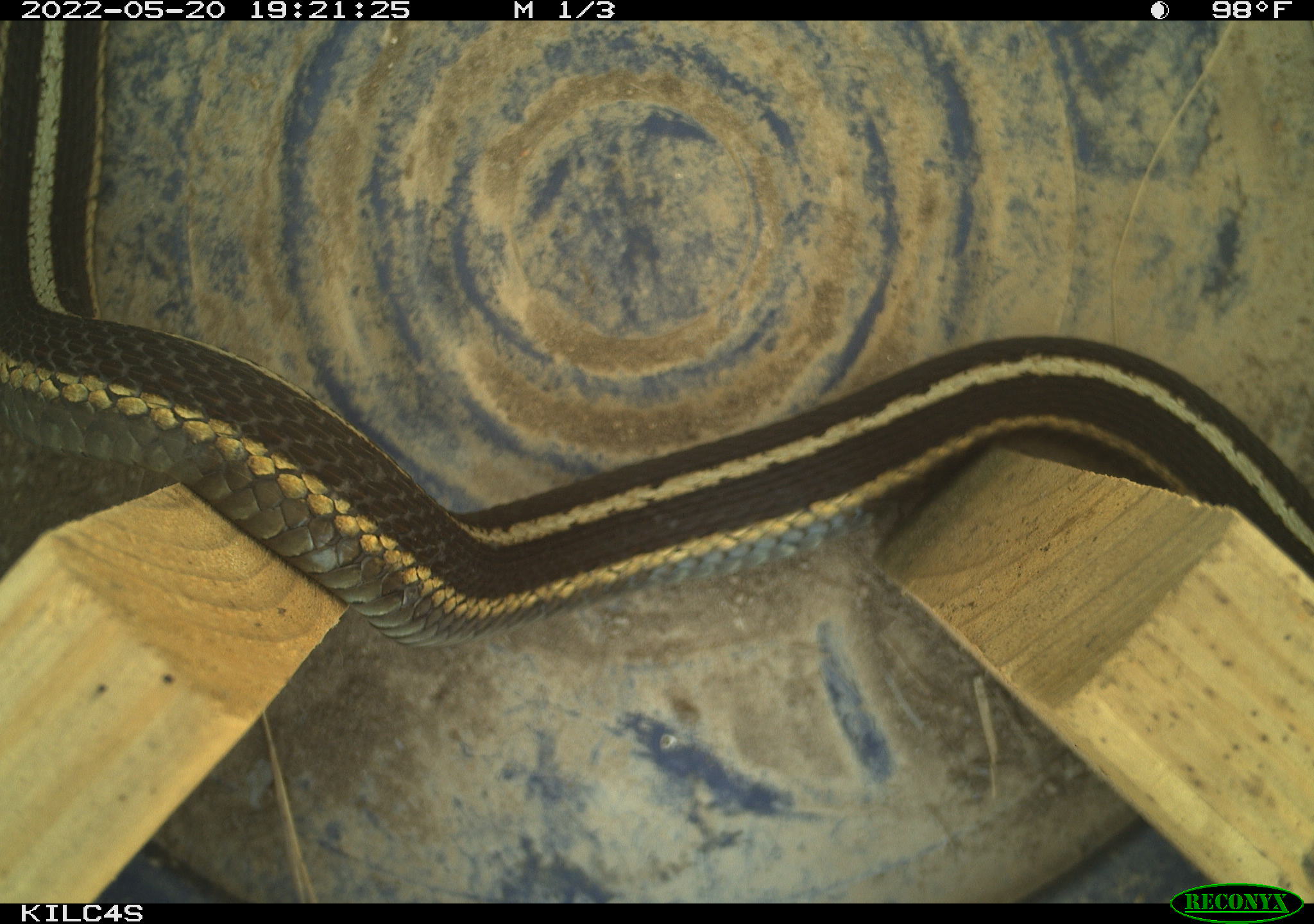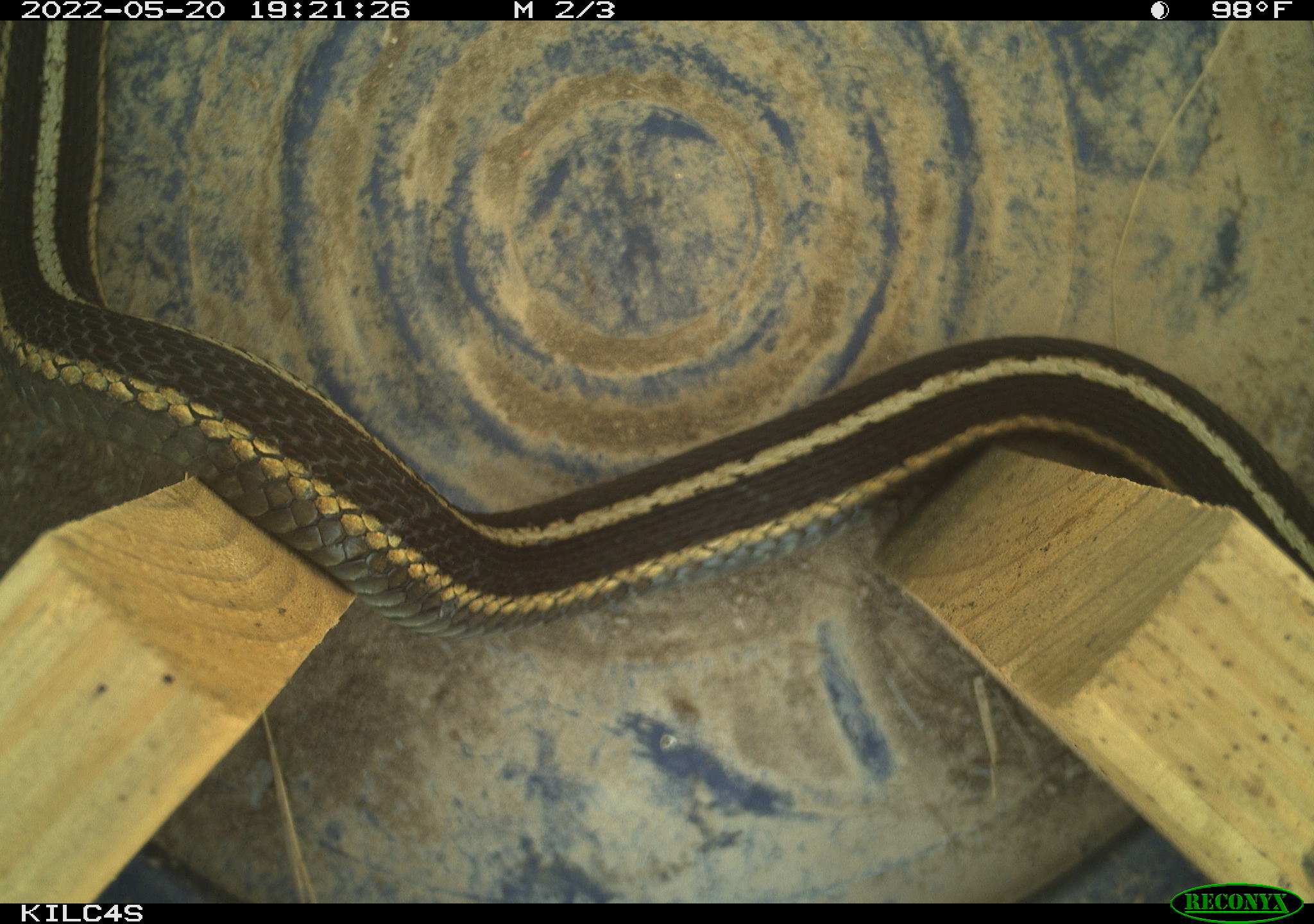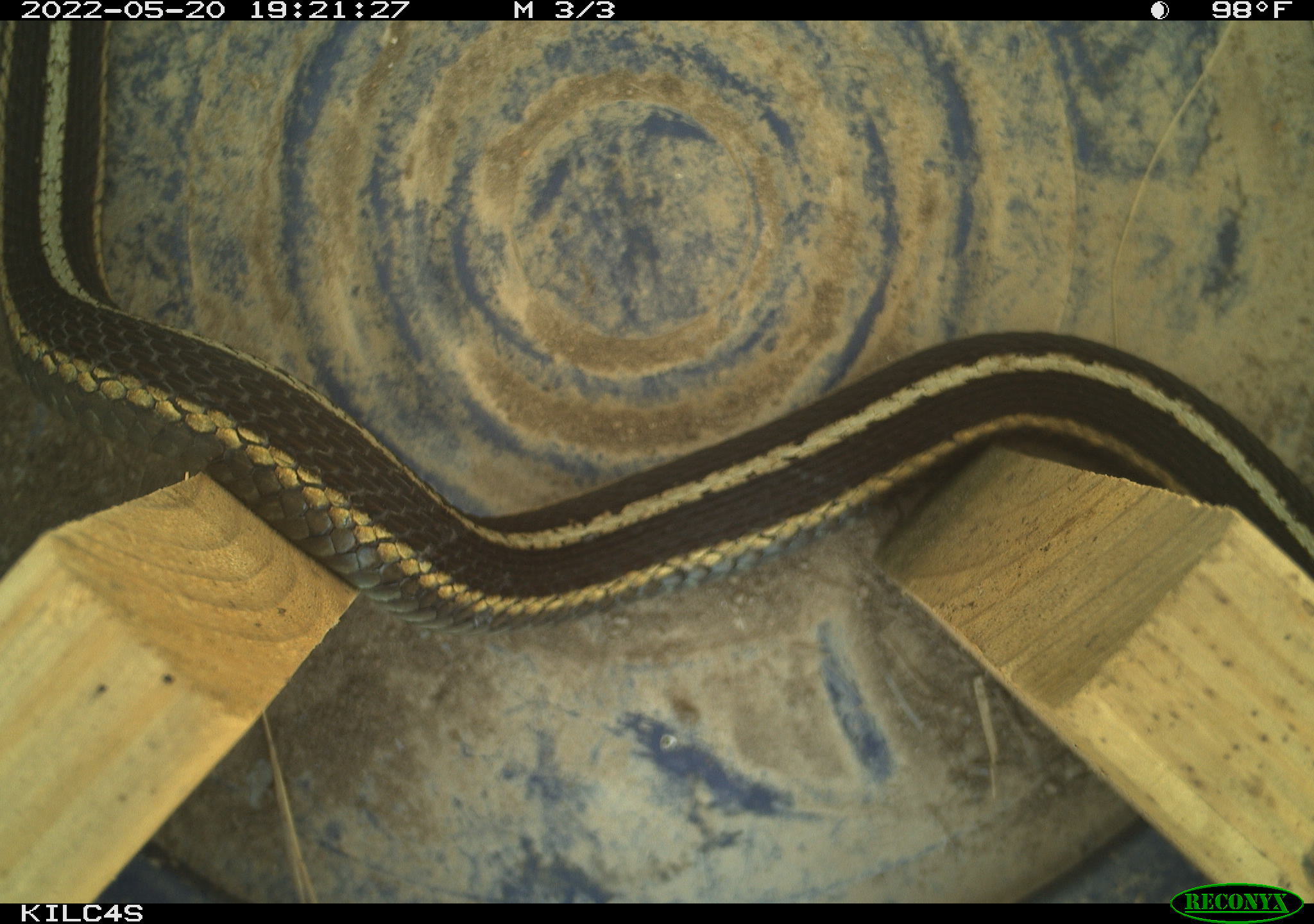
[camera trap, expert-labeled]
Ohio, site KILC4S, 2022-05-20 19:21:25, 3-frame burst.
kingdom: Animalia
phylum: Chordata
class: Reptilia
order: Squamata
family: Colubridae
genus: Thamnophis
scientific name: Thamnophis sirtalis sirtalis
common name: eastern gartersnake